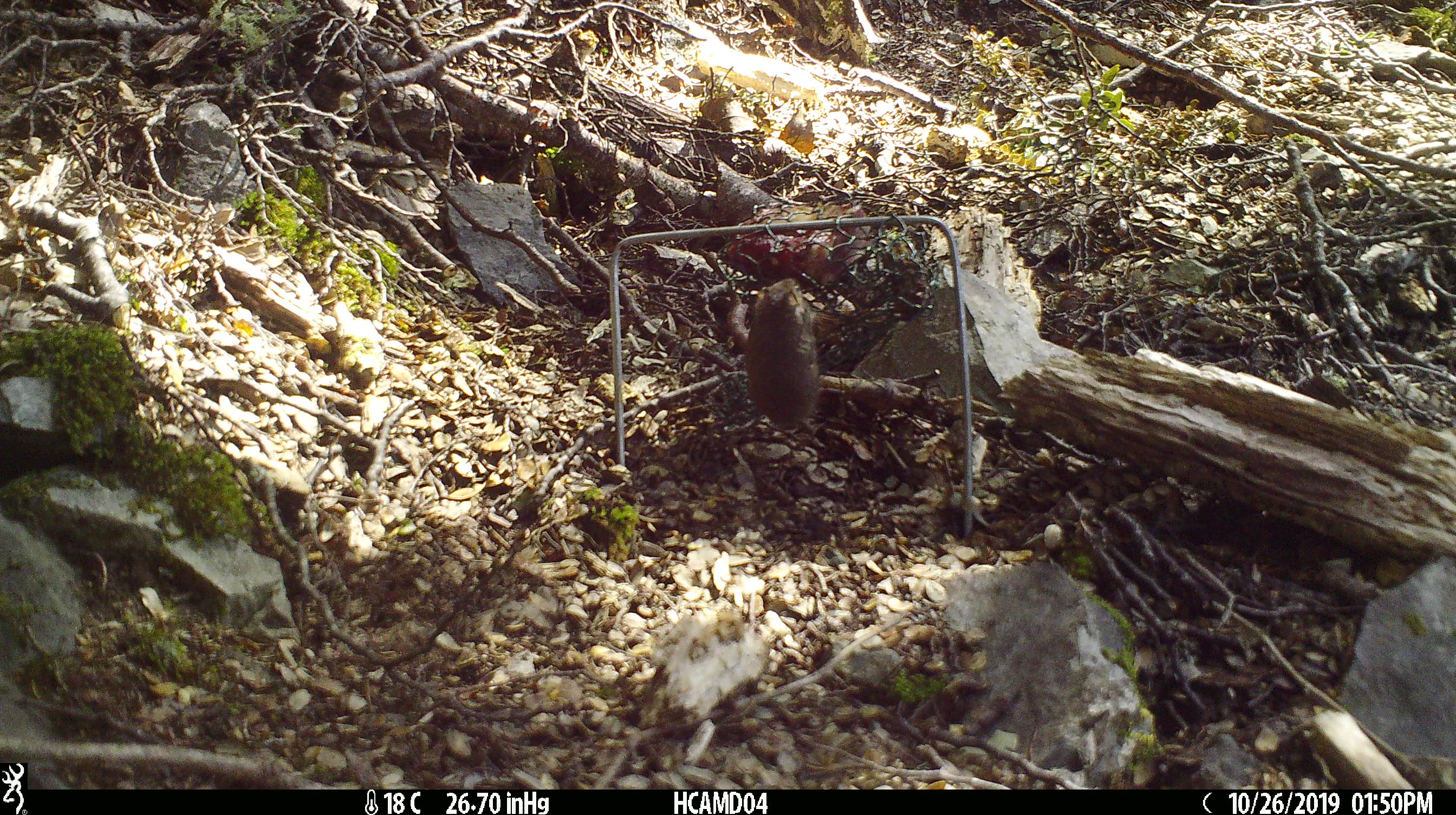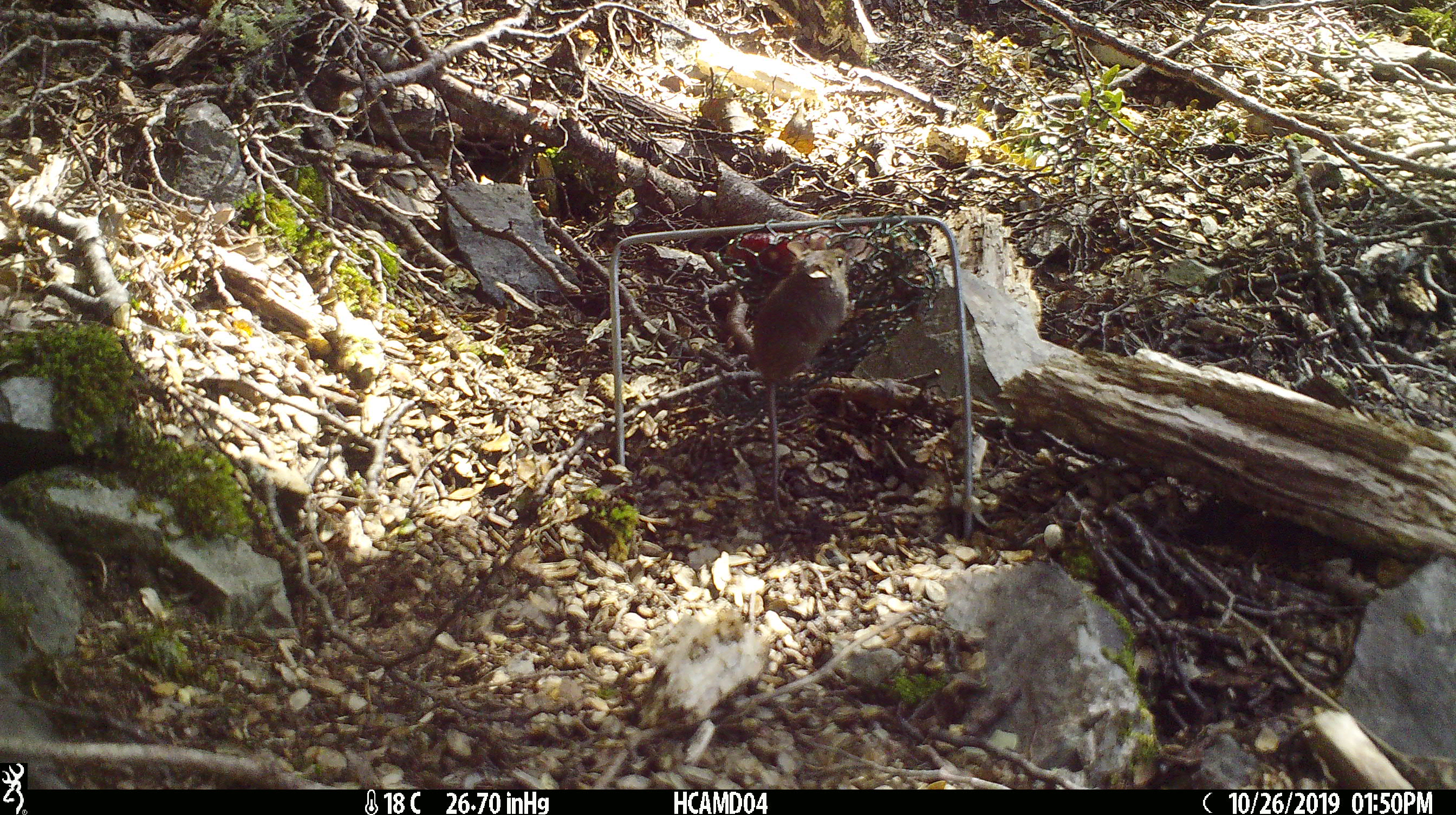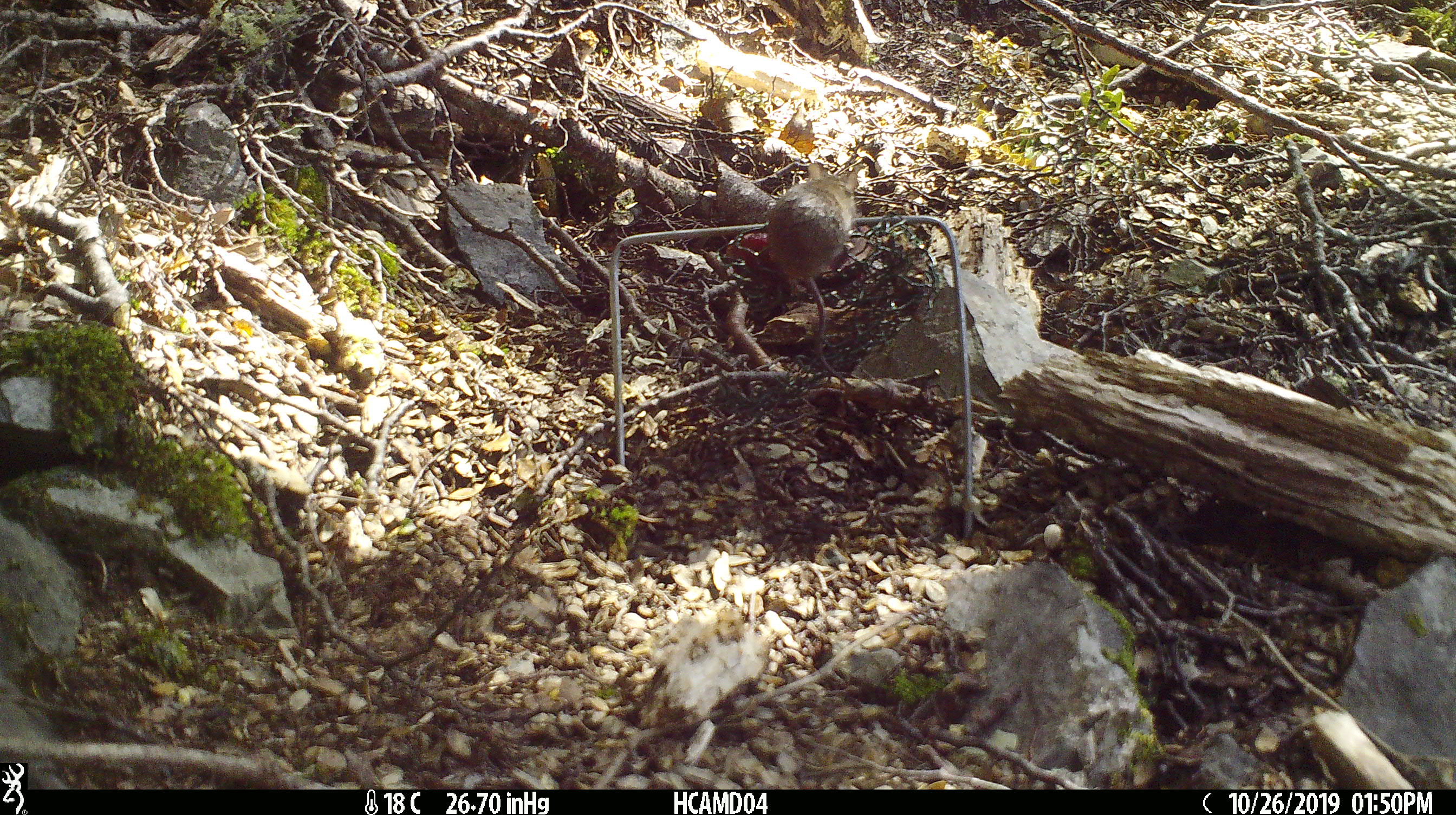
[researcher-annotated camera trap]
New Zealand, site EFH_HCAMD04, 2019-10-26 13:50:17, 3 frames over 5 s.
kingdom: Animalia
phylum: Chordata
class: Mammalia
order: Rodentia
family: Muridae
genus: Mus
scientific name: Mus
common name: mouse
Mouse (Mus).